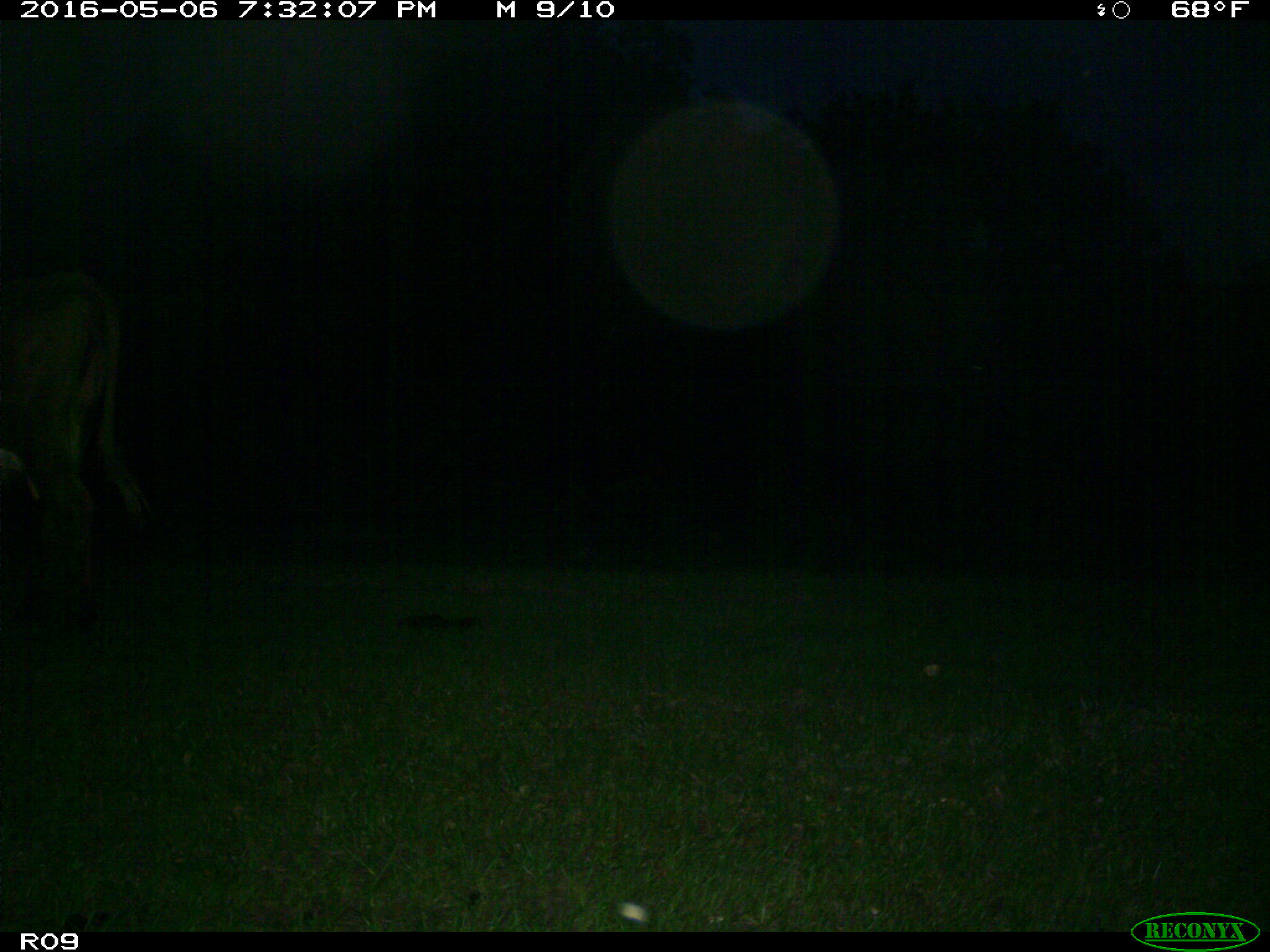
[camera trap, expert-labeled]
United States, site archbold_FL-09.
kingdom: Animalia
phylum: Chordata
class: Mammalia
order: Artiodactyla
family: Bovidae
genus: Bos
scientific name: Bos taurus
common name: domestic cow